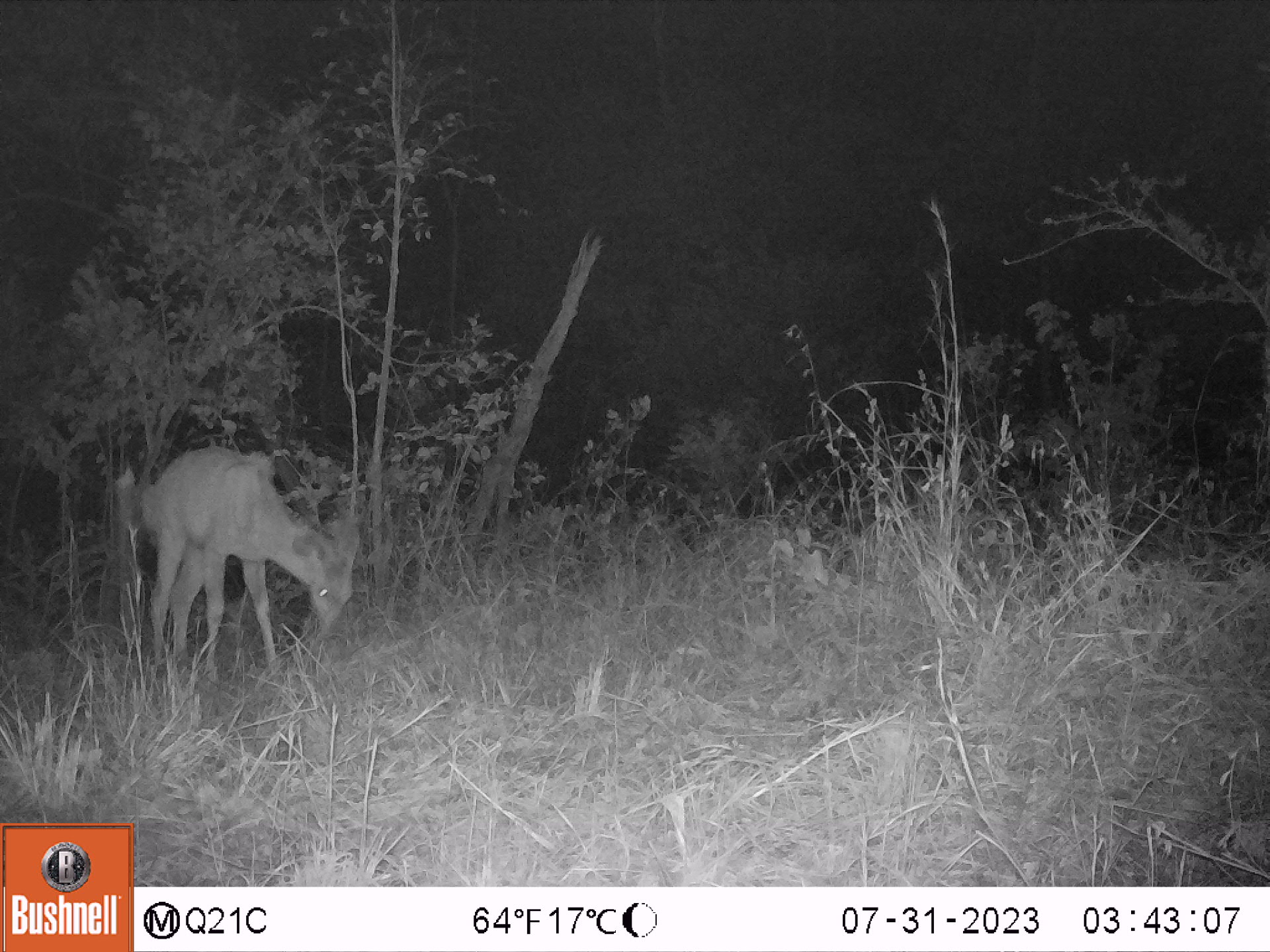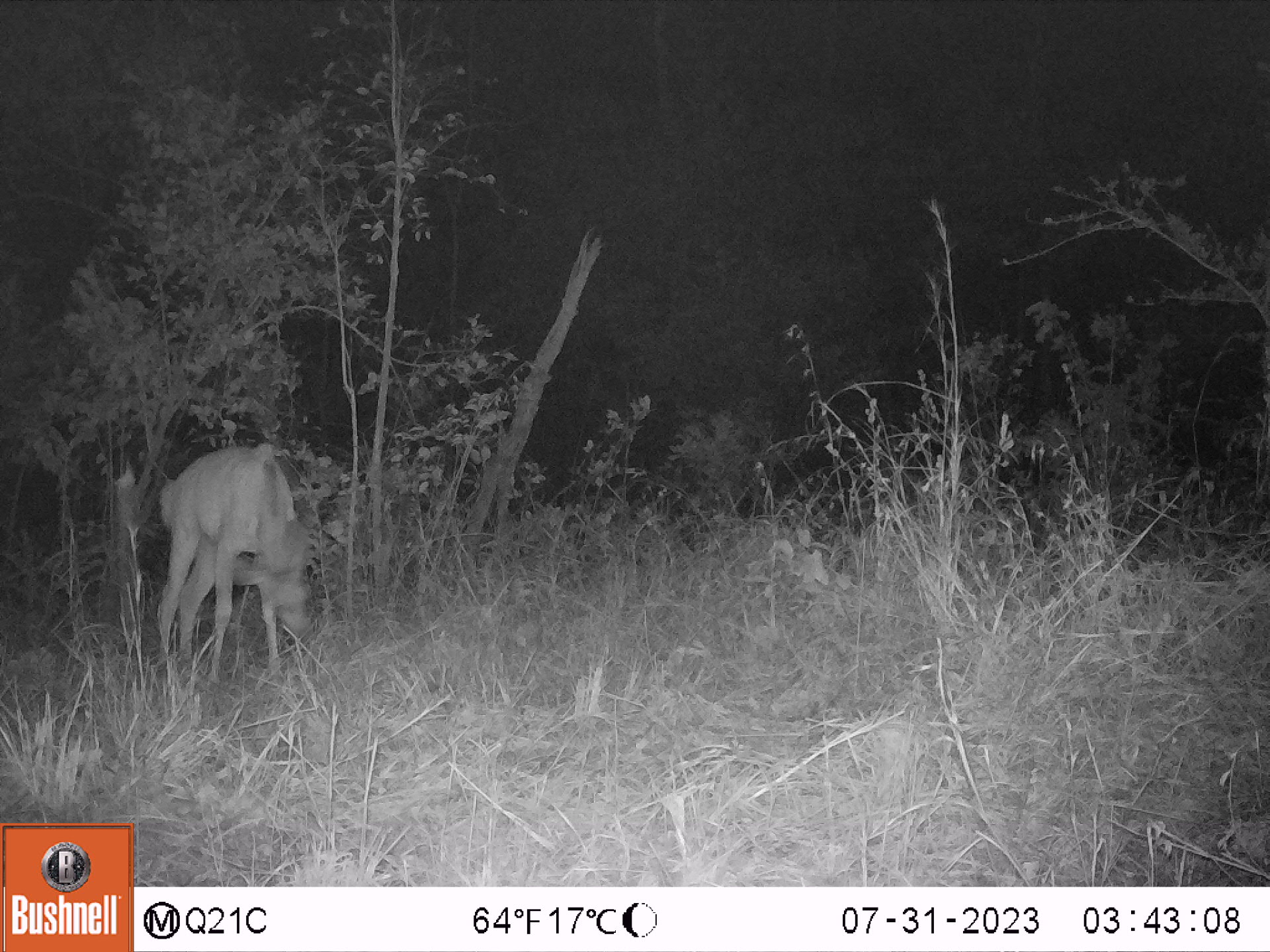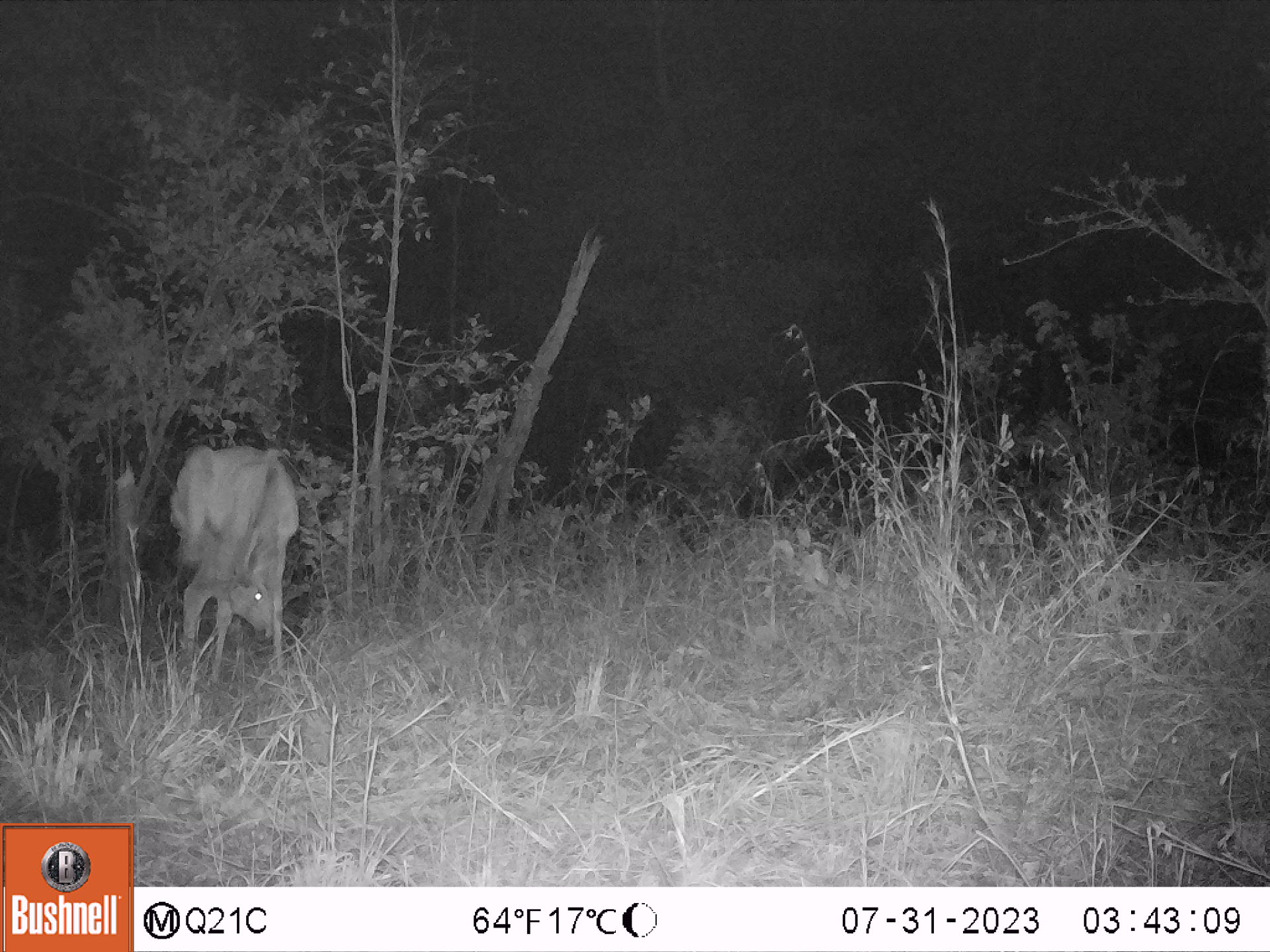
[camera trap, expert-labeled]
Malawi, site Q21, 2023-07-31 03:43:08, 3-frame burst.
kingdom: Animalia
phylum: Chordata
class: Mammalia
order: Artiodactyla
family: Bovidae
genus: Tragelaphus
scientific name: Tragelaphus strepsiceros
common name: greater kudu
Greater kudu (Tragelaphus strepsiceros), count 1.